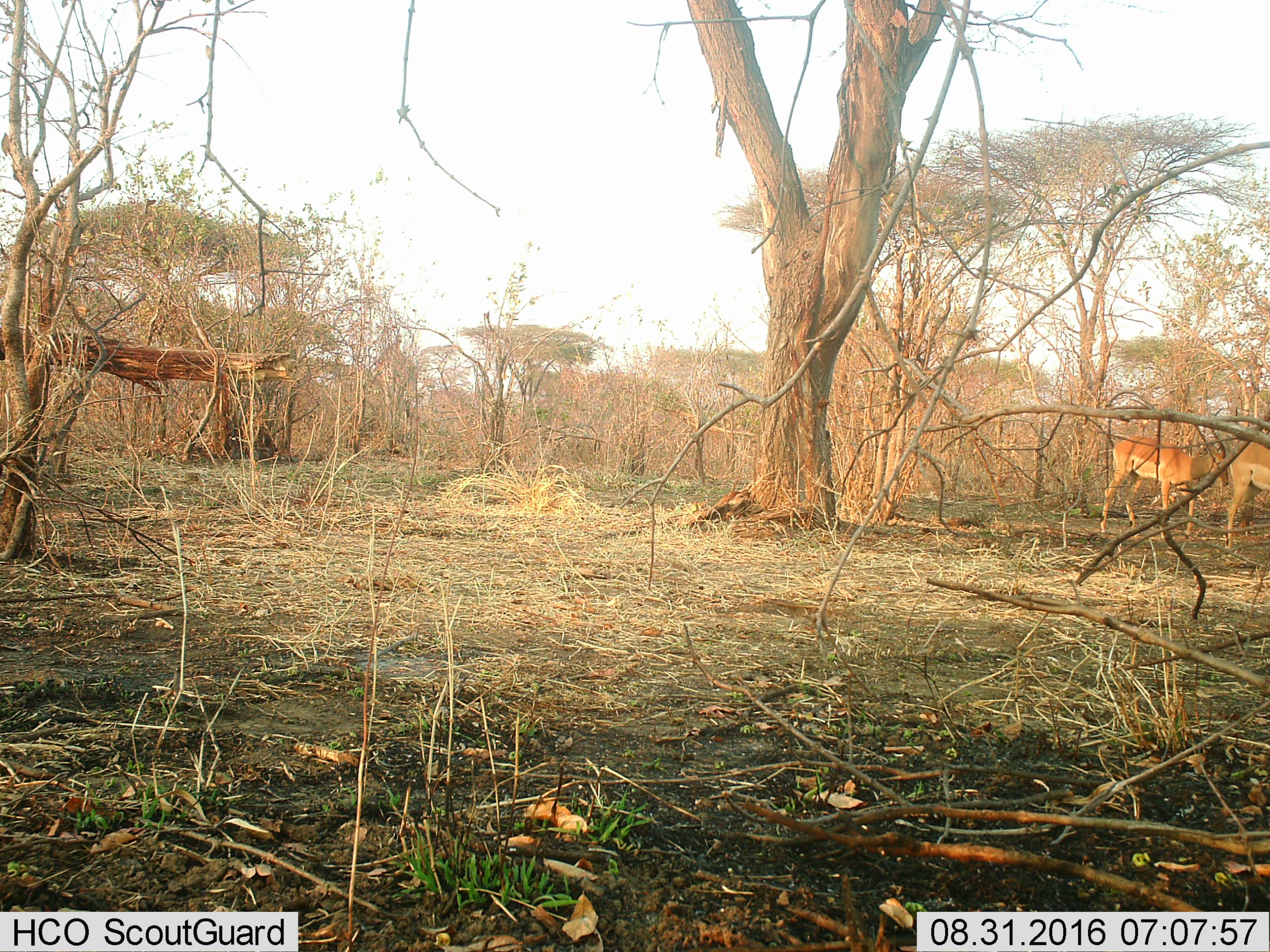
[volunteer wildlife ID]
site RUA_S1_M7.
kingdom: Animalia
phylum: Chordata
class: Mammalia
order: Artiodactyla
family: Bovidae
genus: Aepyceros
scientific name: Aepyceros melampus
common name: impala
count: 2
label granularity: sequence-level